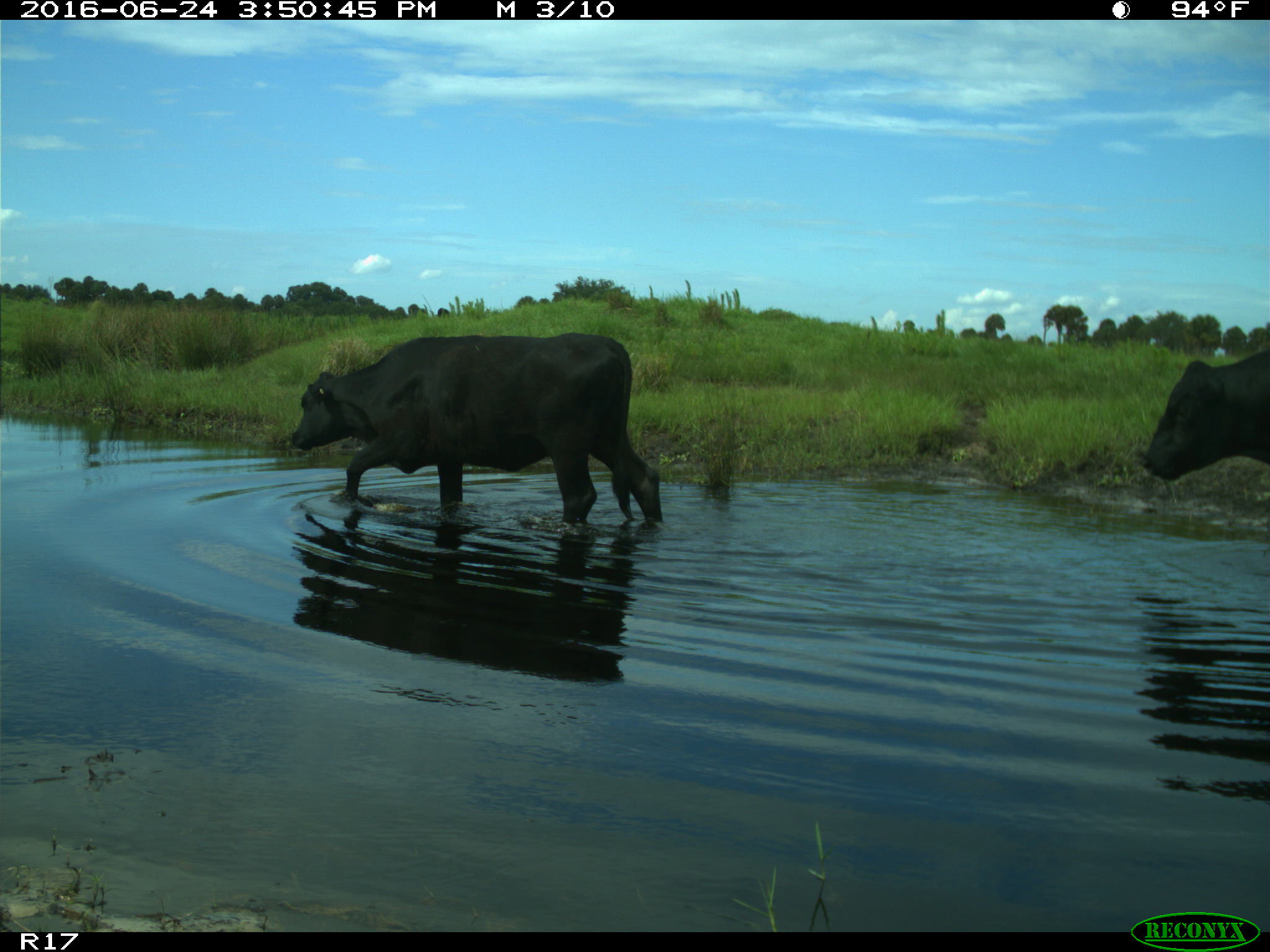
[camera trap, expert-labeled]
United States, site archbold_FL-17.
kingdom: Animalia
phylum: Chordata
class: Mammalia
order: Artiodactyla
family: Bovidae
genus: Bos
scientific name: Bos taurus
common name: domestic cow